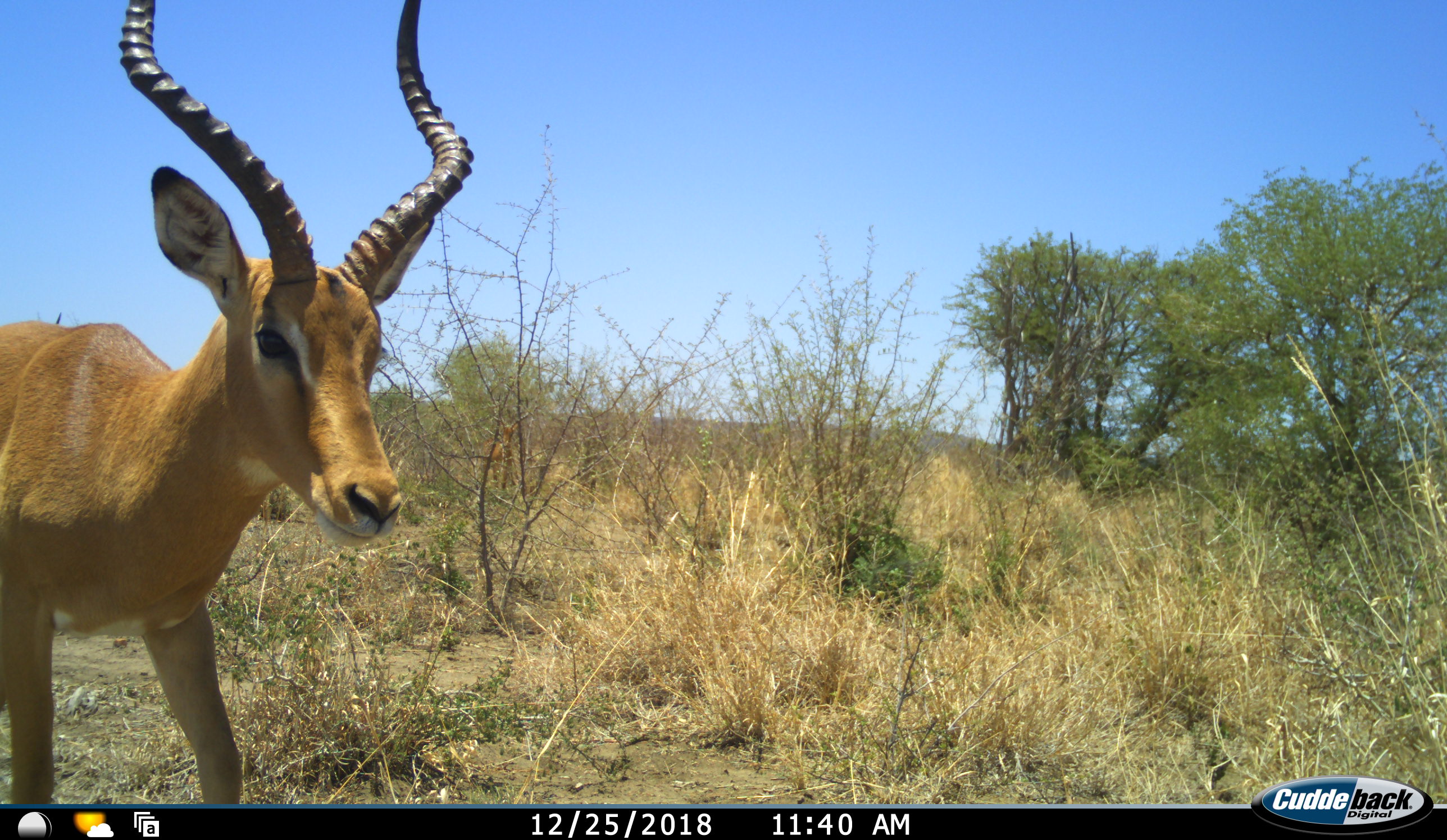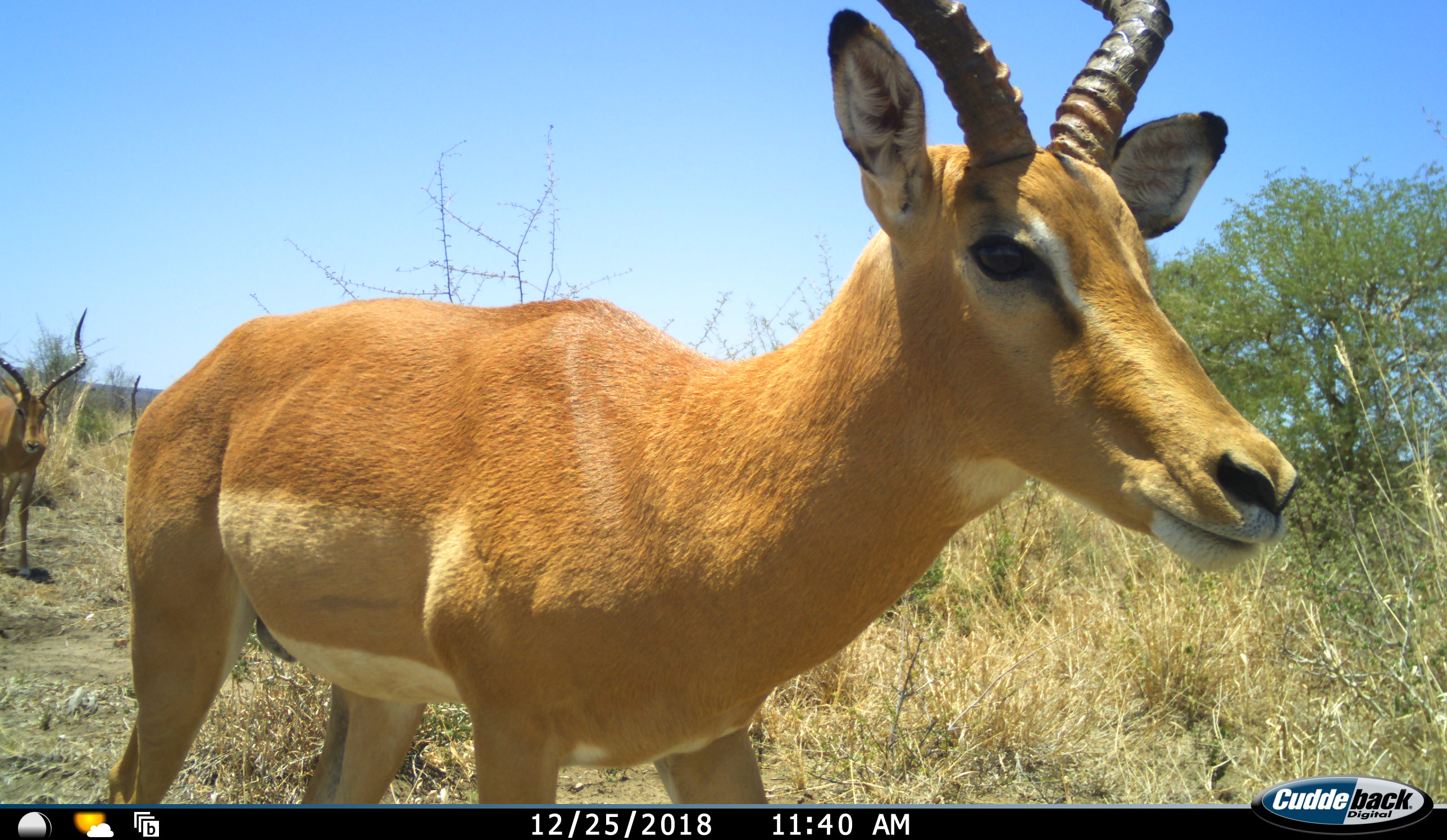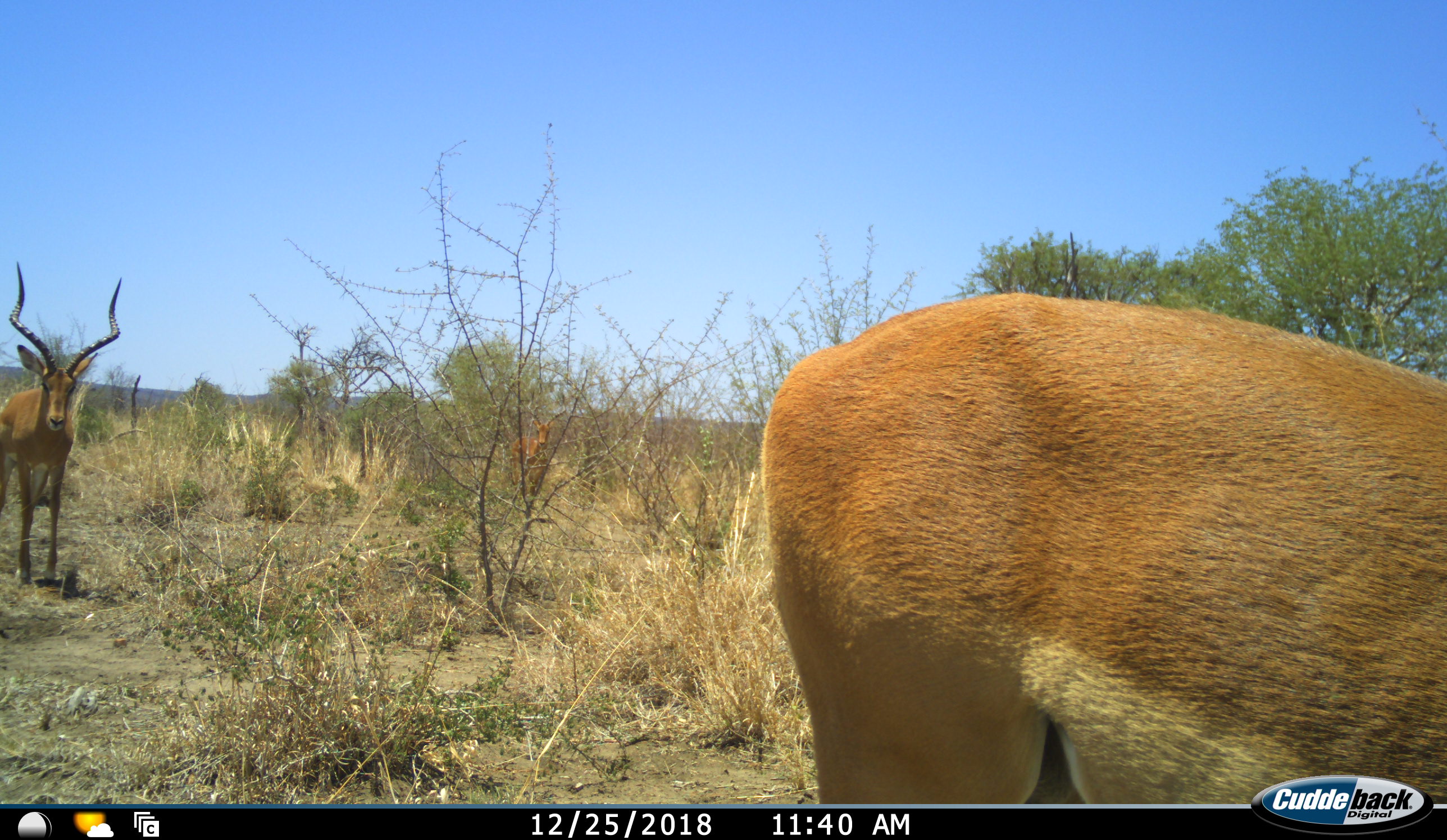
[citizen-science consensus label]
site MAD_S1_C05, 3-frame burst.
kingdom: Animalia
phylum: Chordata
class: Mammalia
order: Artiodactyla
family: Bovidae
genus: Aepyceros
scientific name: Aepyceros melampus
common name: impala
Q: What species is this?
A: Impala (Aepyceros melampus).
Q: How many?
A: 2.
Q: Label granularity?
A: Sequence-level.